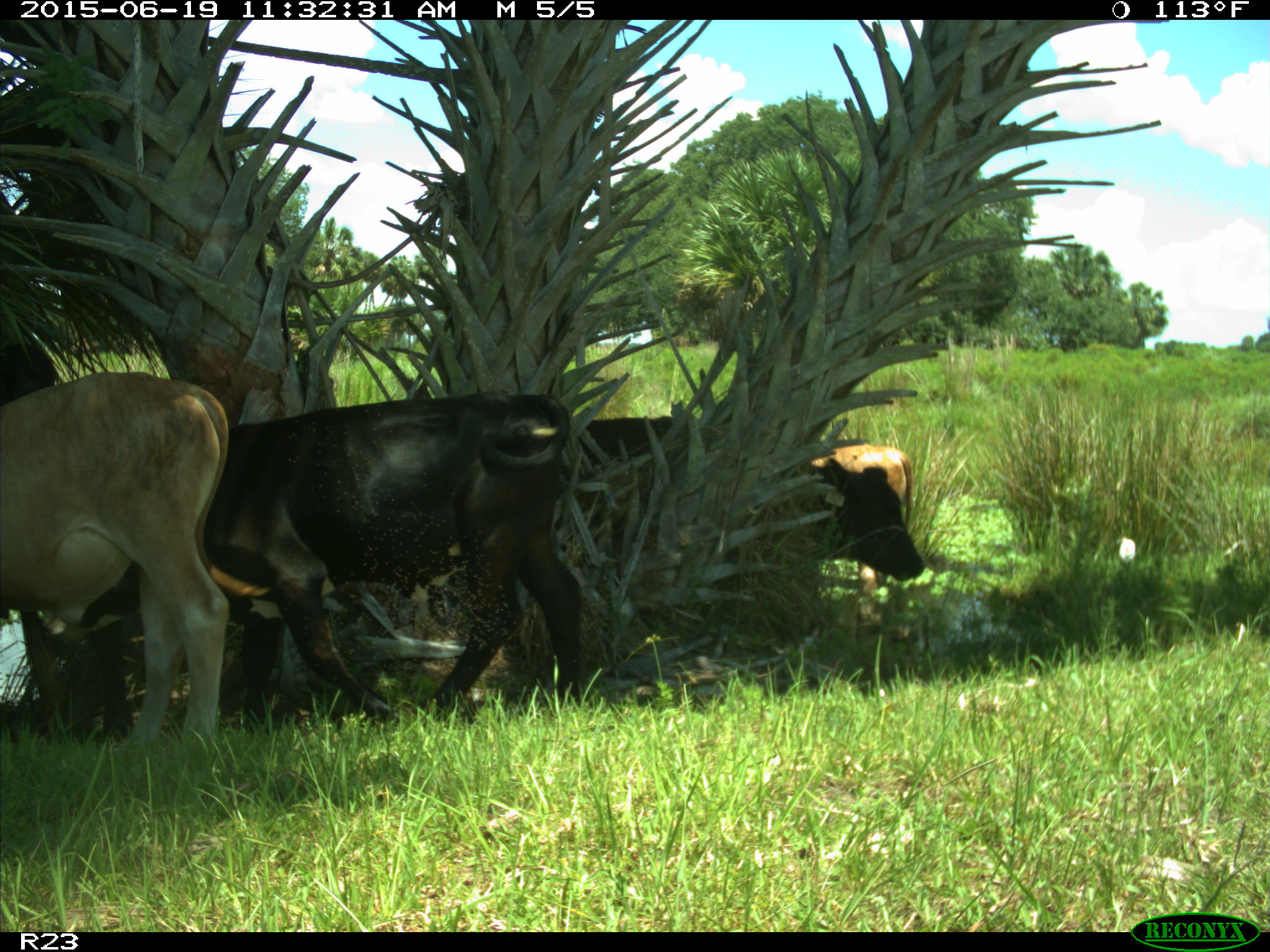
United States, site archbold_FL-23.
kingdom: Animalia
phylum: Chordata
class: Mammalia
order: Artiodactyla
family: Bovidae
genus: Bos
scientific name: Bos taurus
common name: domestic cow